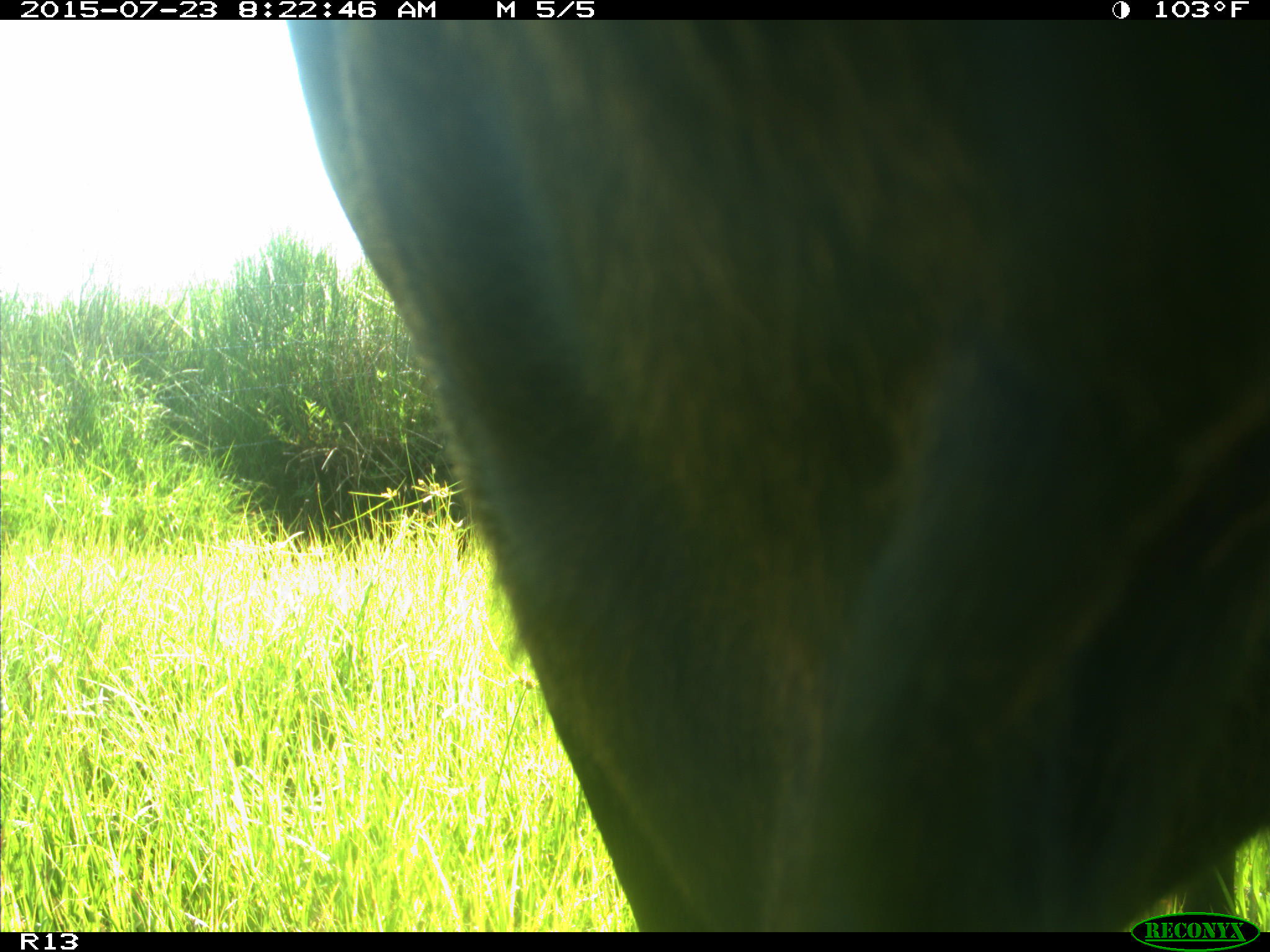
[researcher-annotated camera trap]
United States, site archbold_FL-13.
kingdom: Animalia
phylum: Chordata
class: Mammalia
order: Artiodactyla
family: Bovidae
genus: Bos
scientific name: Bos taurus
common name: domestic cow